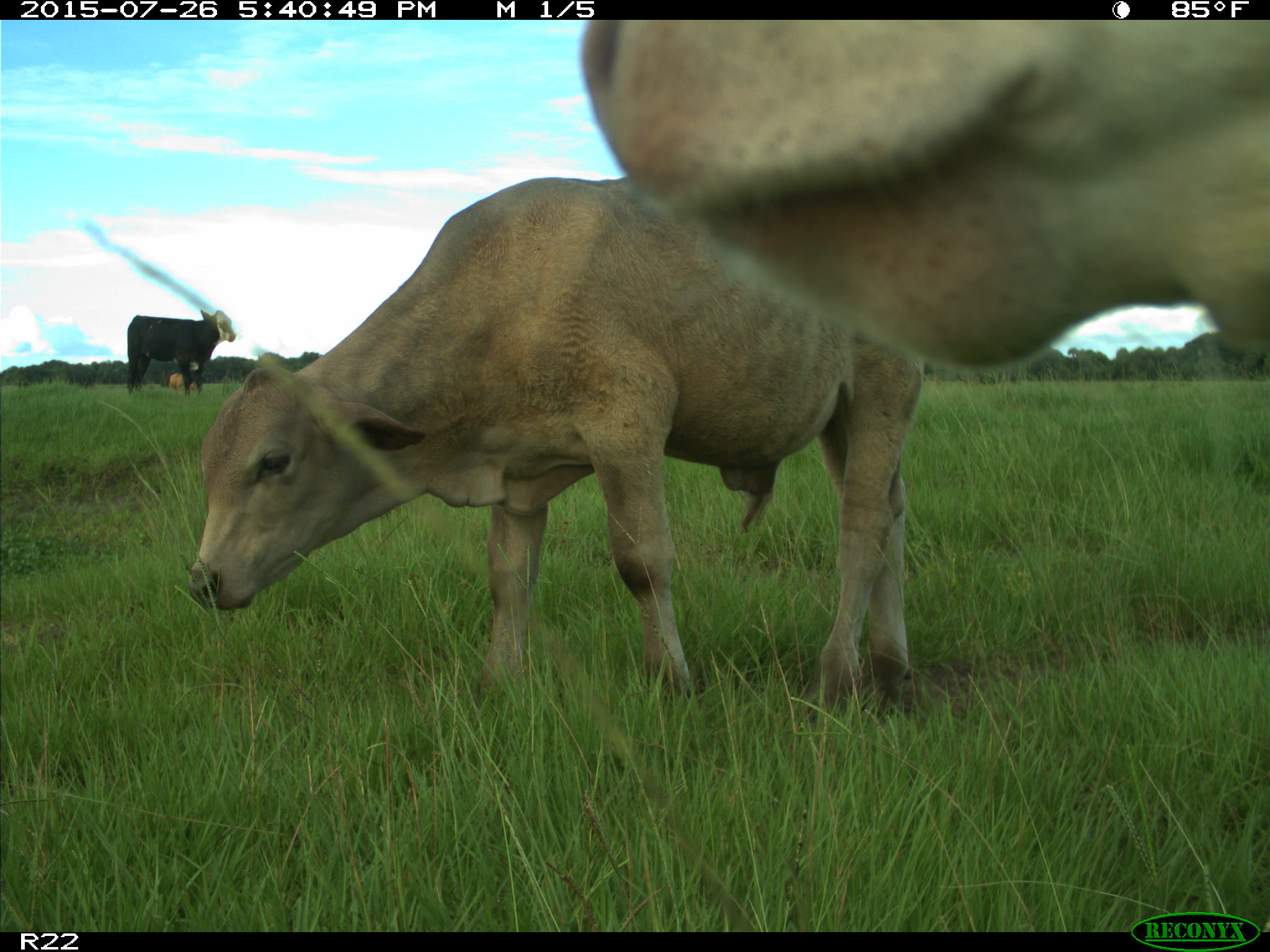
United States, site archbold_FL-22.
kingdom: Animalia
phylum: Chordata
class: Mammalia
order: Artiodactyla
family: Bovidae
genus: Bos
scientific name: Bos taurus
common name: domestic cow